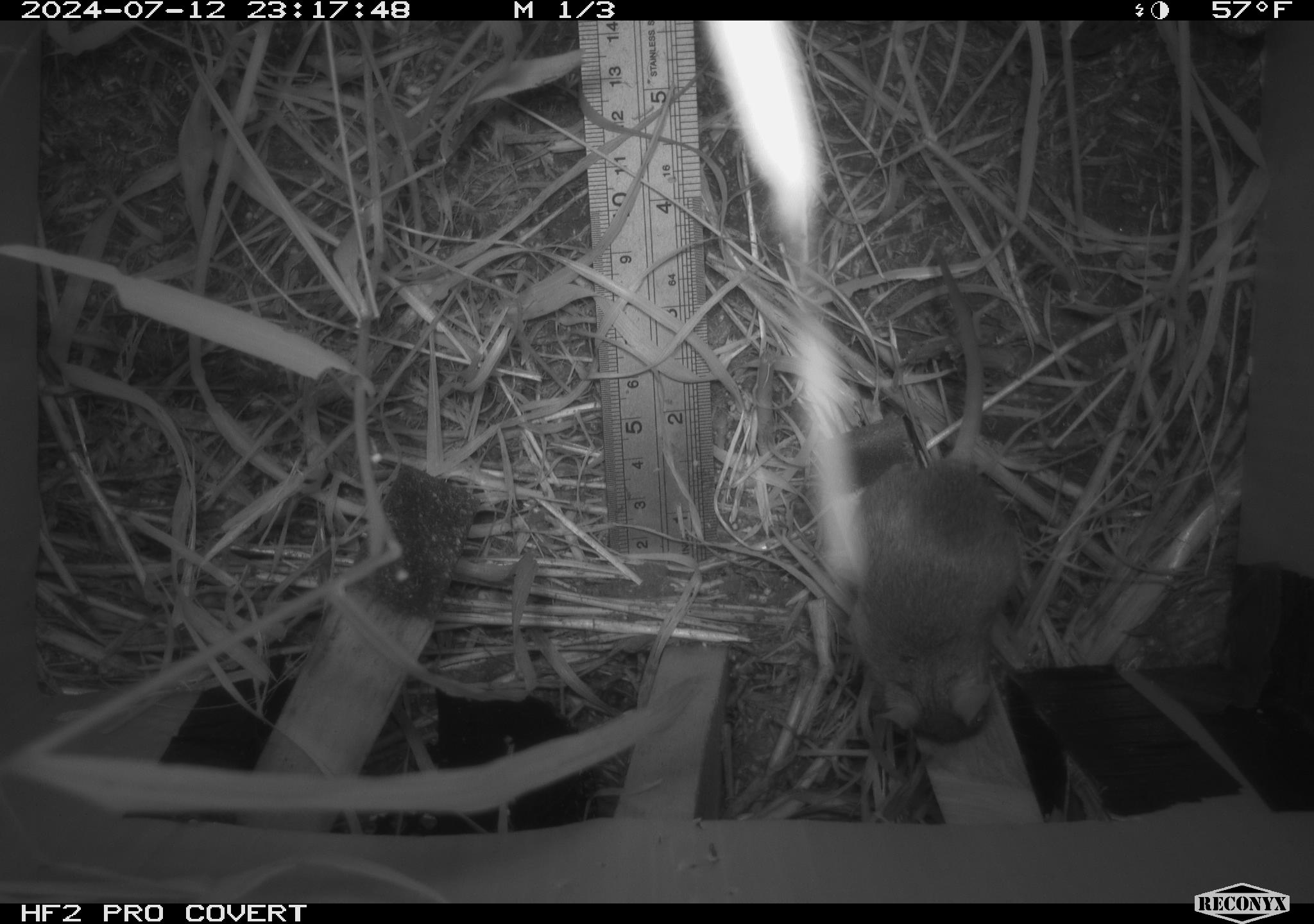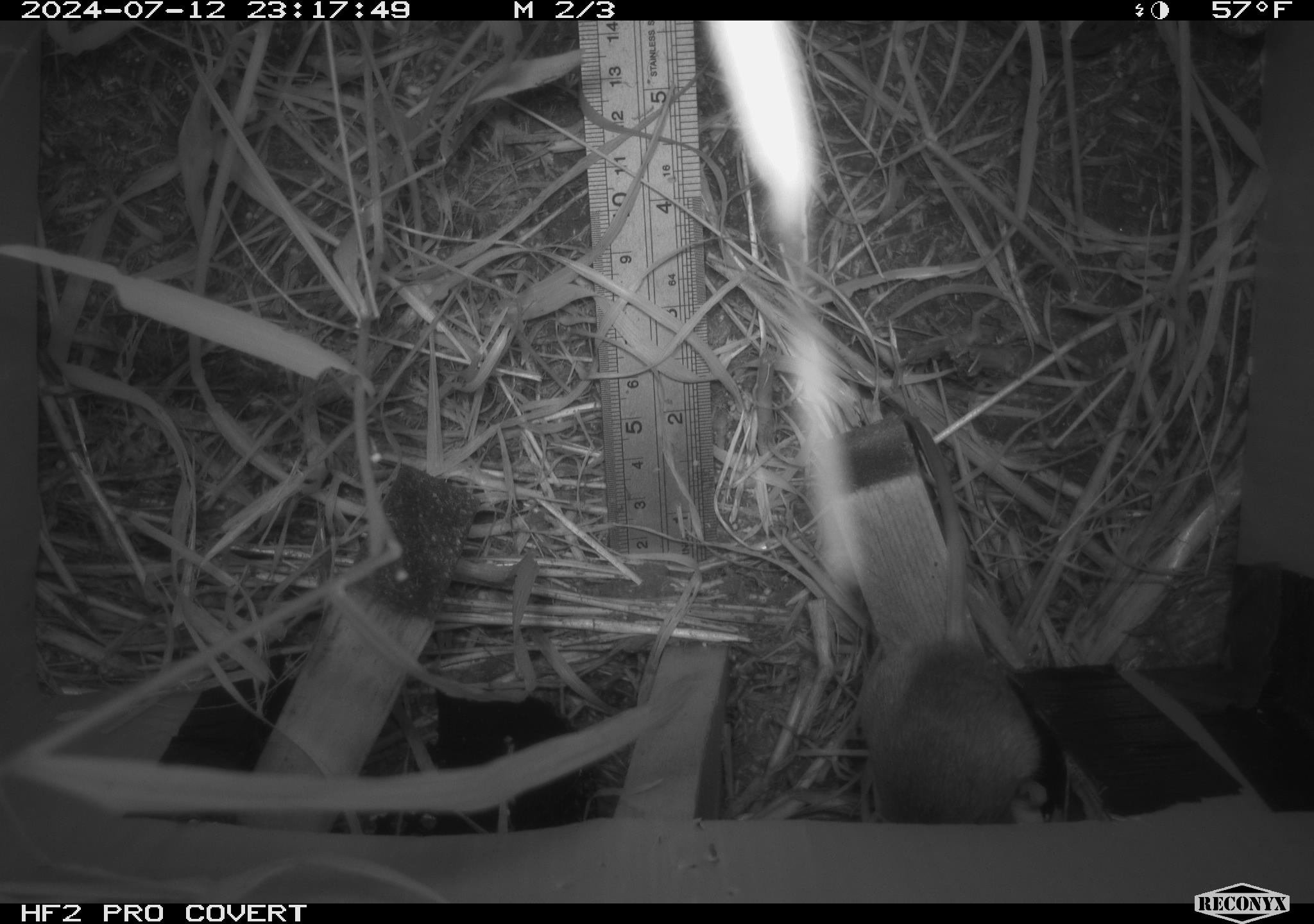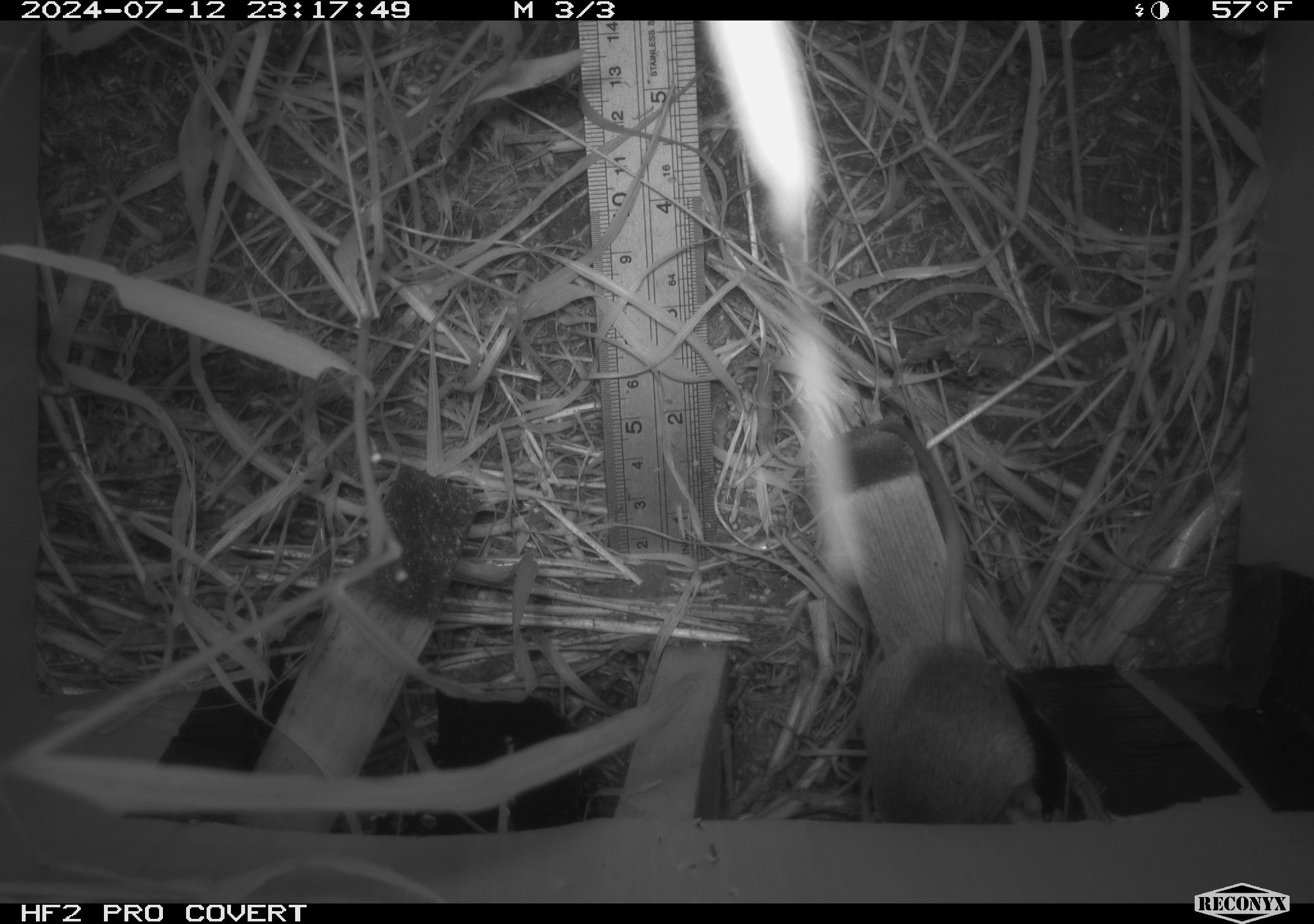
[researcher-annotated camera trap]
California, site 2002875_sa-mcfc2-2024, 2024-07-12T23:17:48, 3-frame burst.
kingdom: Animalia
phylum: Chordata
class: Mammalia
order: Rodentia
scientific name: Rodentia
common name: rodent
Rodent (Rodentia).